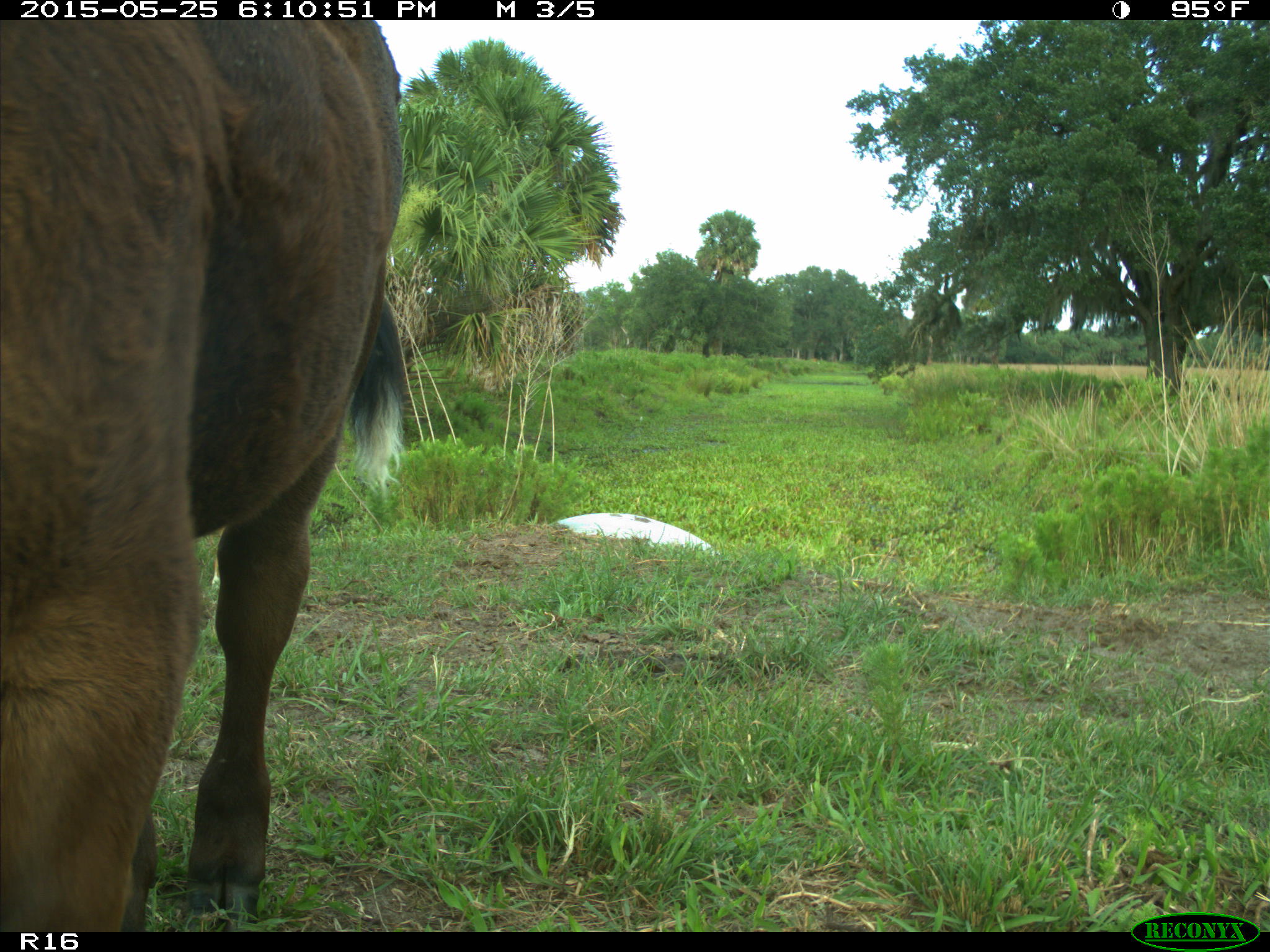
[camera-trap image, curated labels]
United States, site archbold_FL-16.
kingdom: Animalia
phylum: Chordata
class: Mammalia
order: Artiodactyla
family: Bovidae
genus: Bos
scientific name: Bos taurus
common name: domestic cow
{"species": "Bos taurus (domestic cow)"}